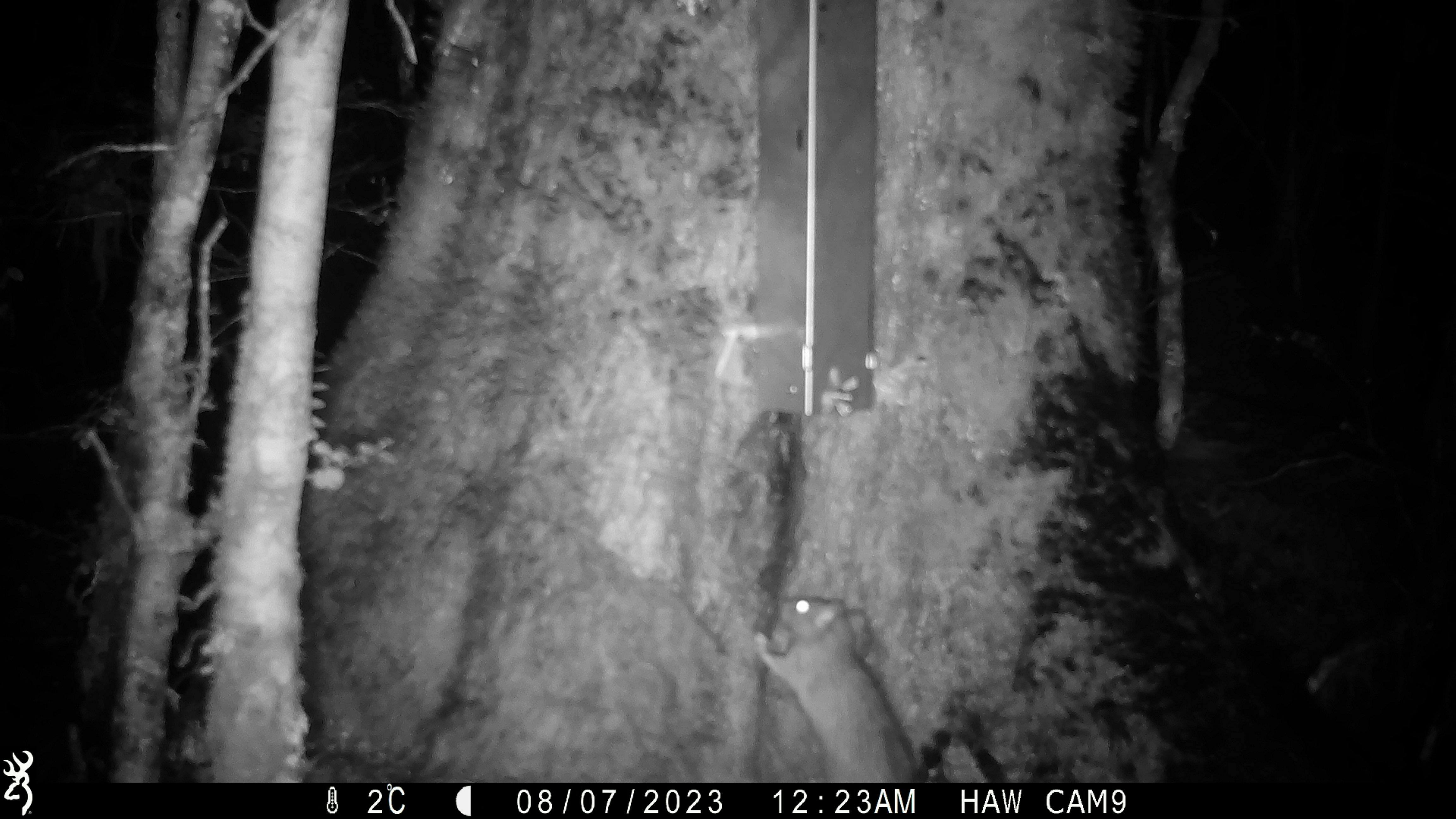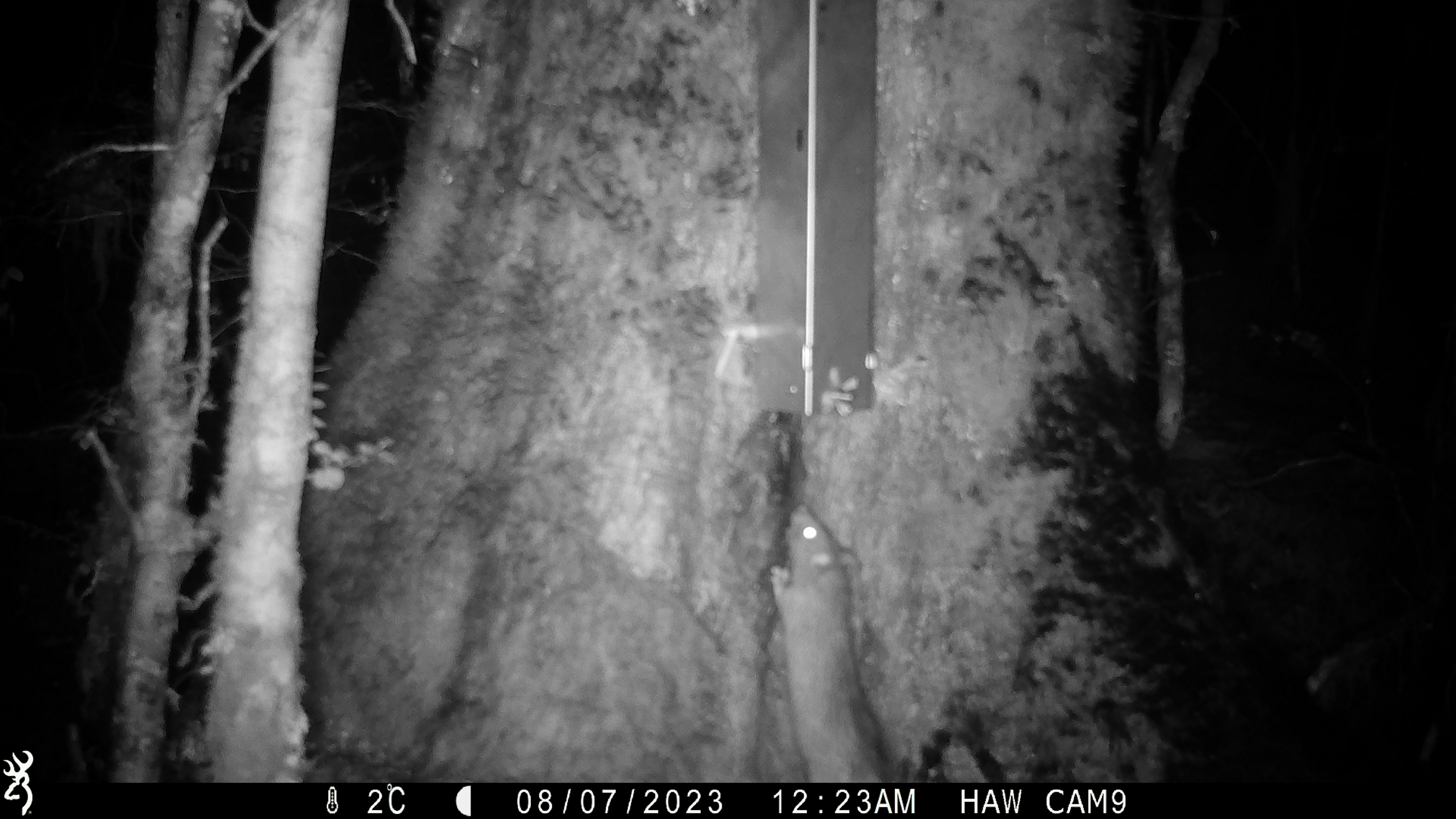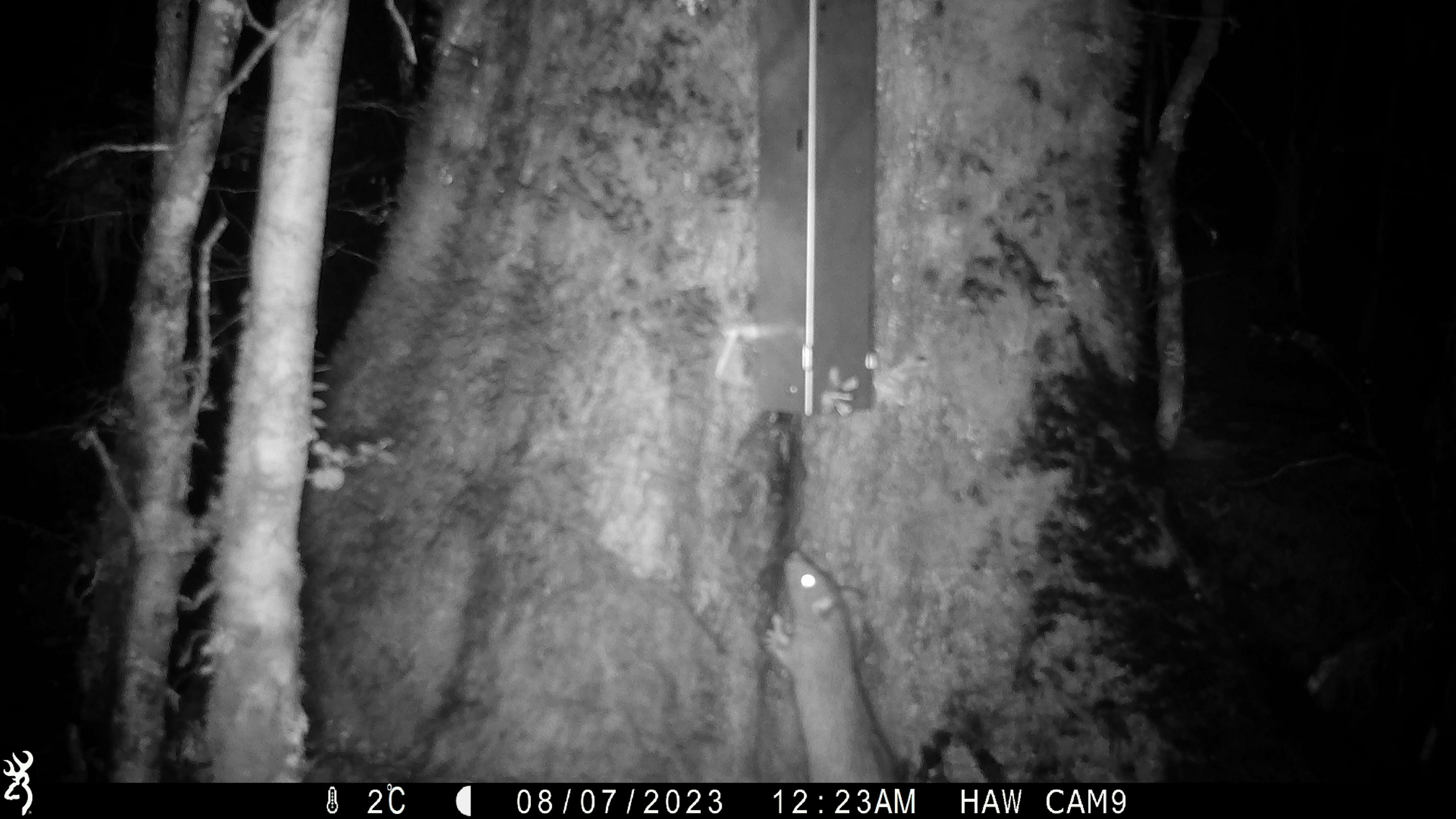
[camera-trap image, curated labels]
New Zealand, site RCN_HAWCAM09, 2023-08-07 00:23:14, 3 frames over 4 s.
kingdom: Animalia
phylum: Chordata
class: Mammalia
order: Rodentia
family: Muridae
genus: Rattus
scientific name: Rattus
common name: rat